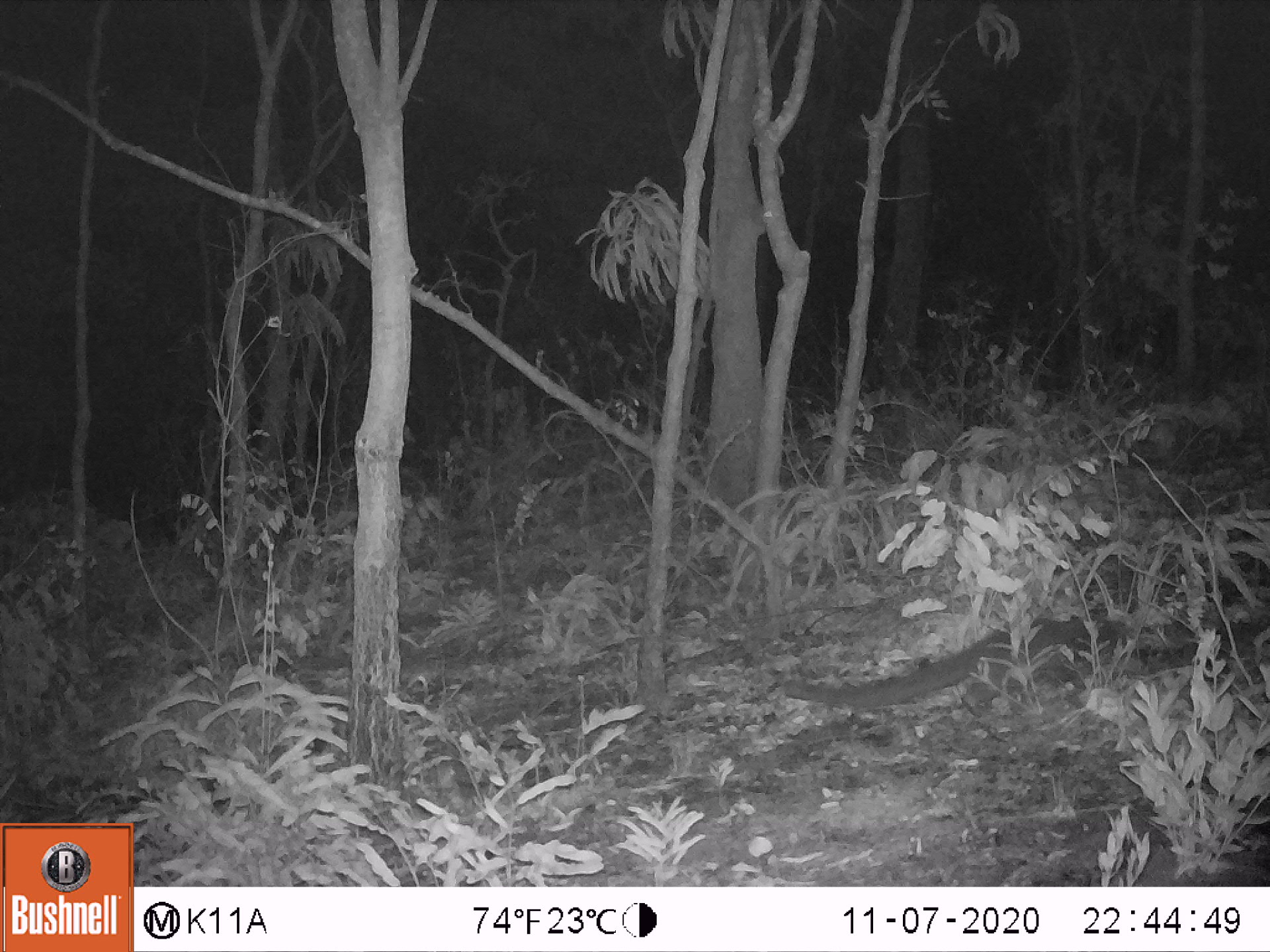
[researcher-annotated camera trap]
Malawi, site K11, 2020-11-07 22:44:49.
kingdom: Animalia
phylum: Chordata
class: Mammalia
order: Carnivora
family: Nandiniidae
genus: Nandinia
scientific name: Nandinia binotata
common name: african palm civet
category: palm civet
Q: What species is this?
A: Palm civet (african palm civet) (Nandinia binotata).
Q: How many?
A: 1.